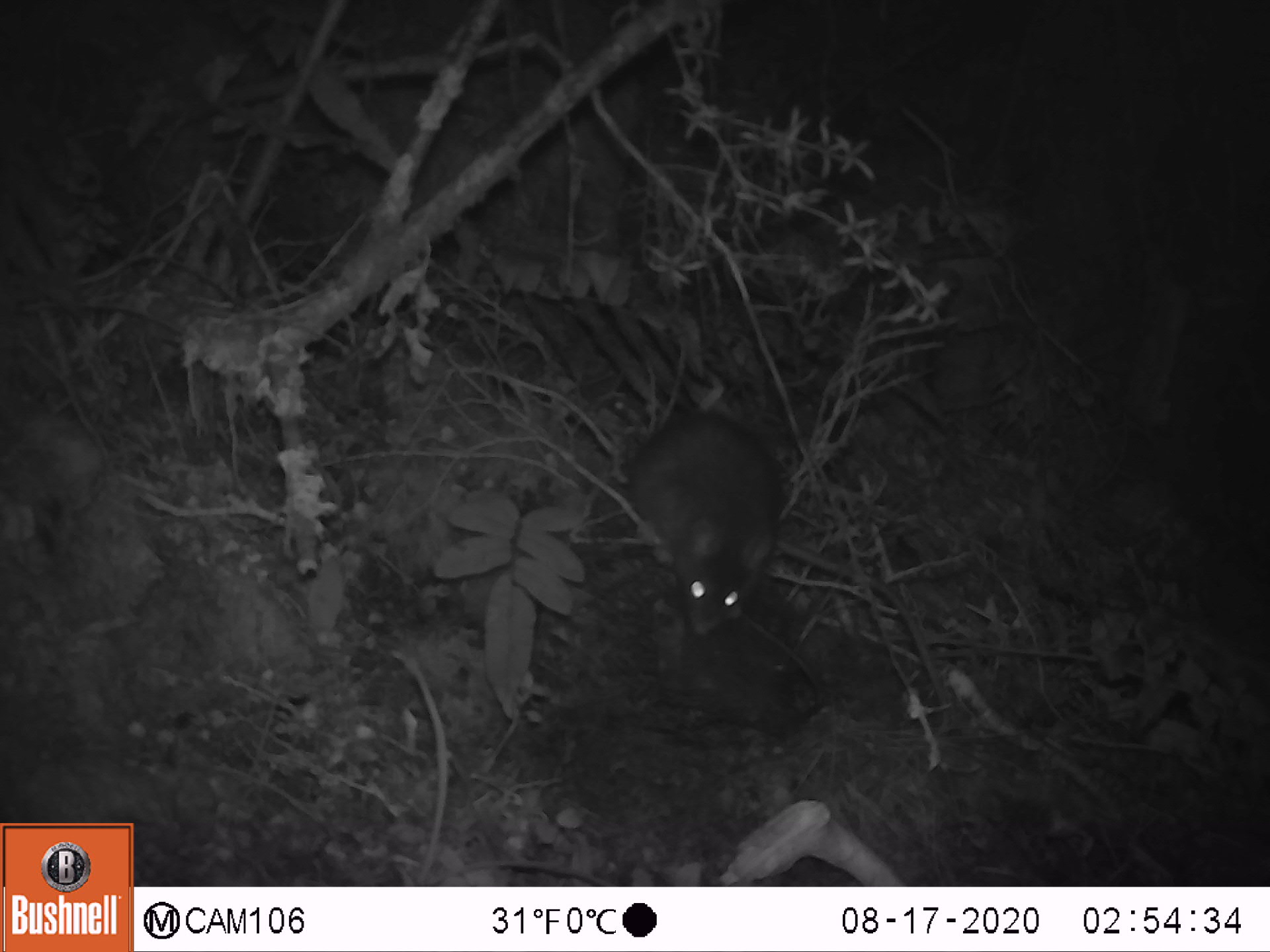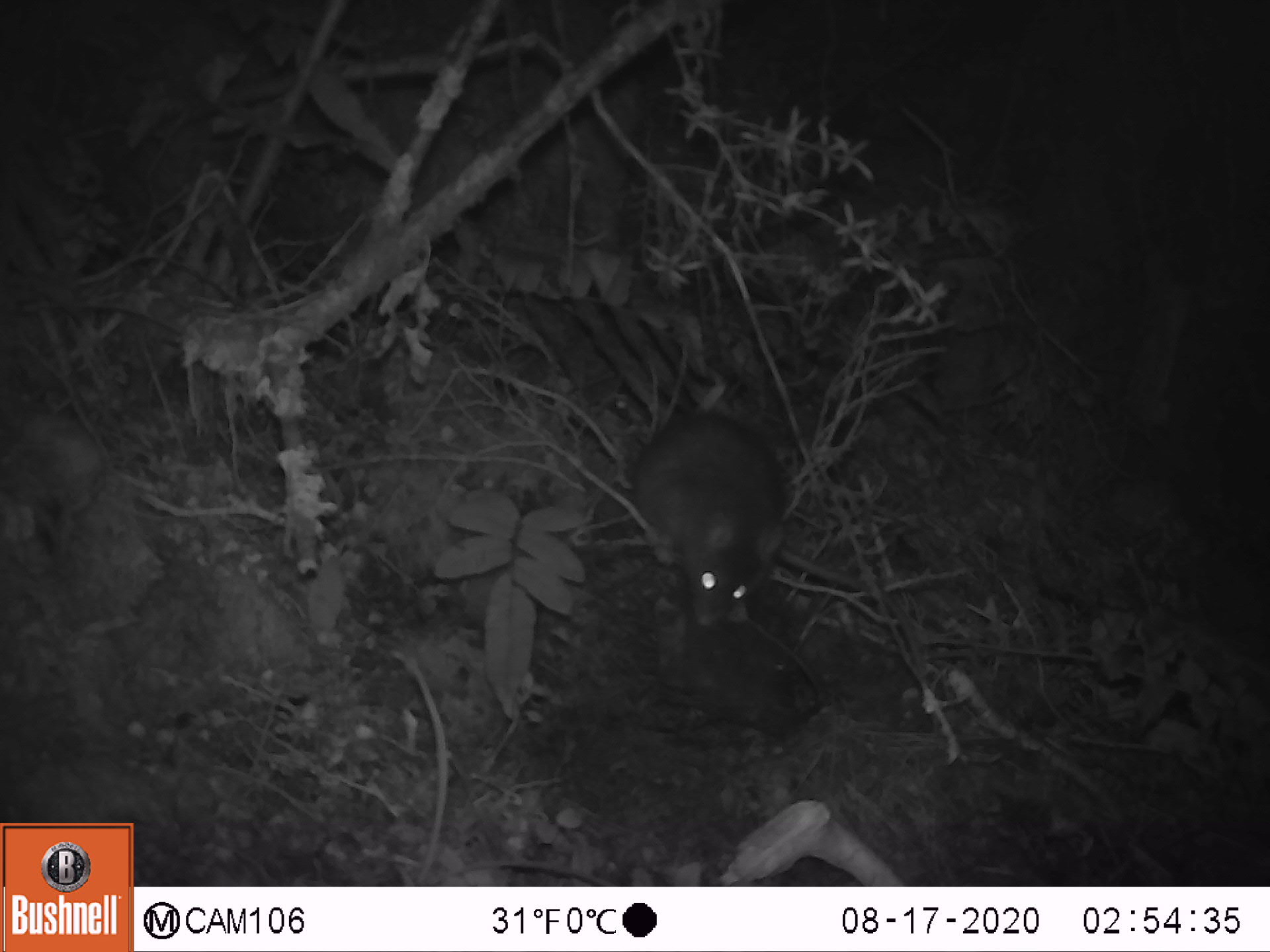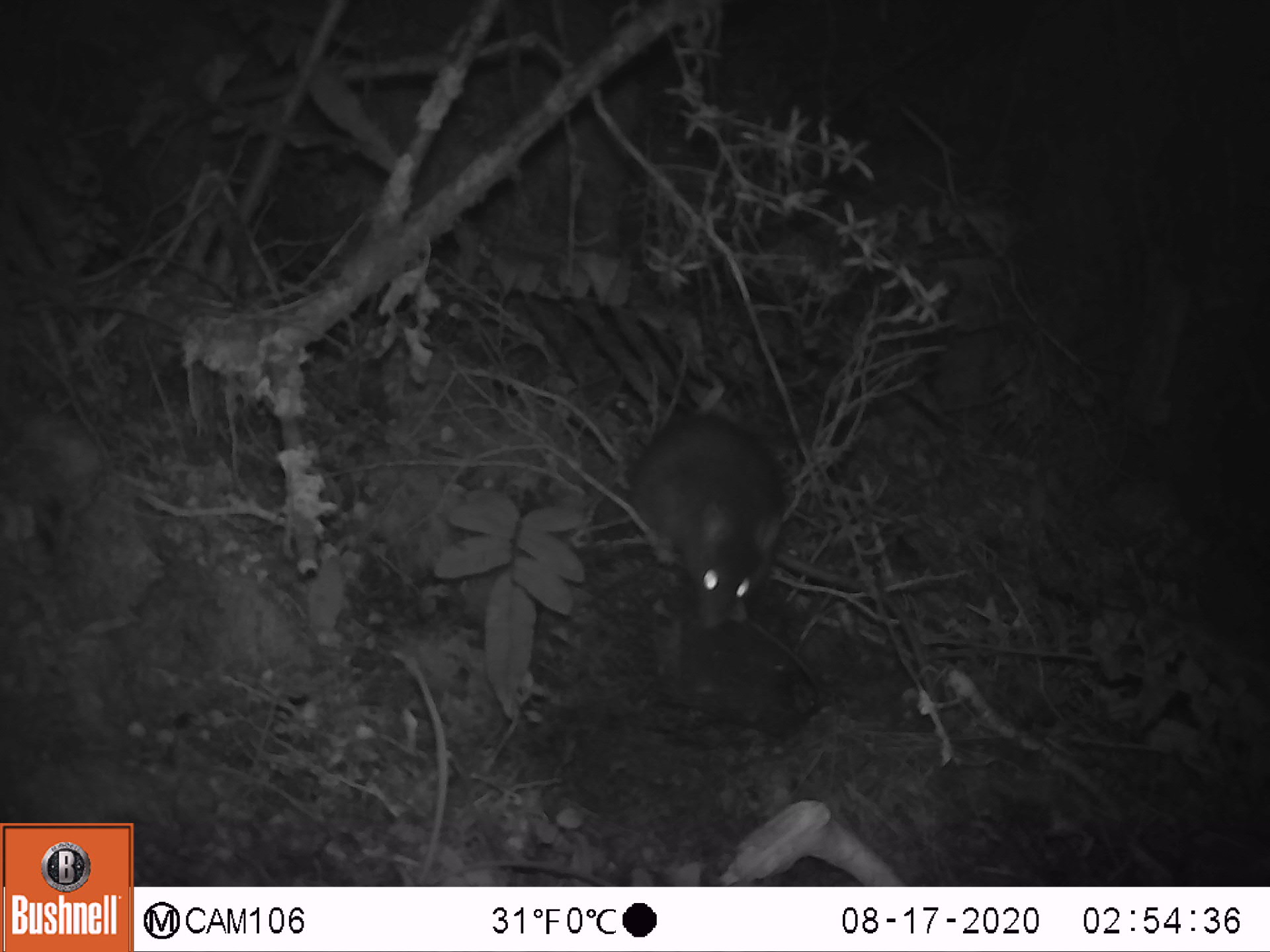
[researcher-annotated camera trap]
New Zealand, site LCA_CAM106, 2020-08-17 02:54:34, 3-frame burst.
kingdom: Animalia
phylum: Chordata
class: Mammalia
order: Rodentia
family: Muridae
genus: Rattus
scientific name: Rattus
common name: rat